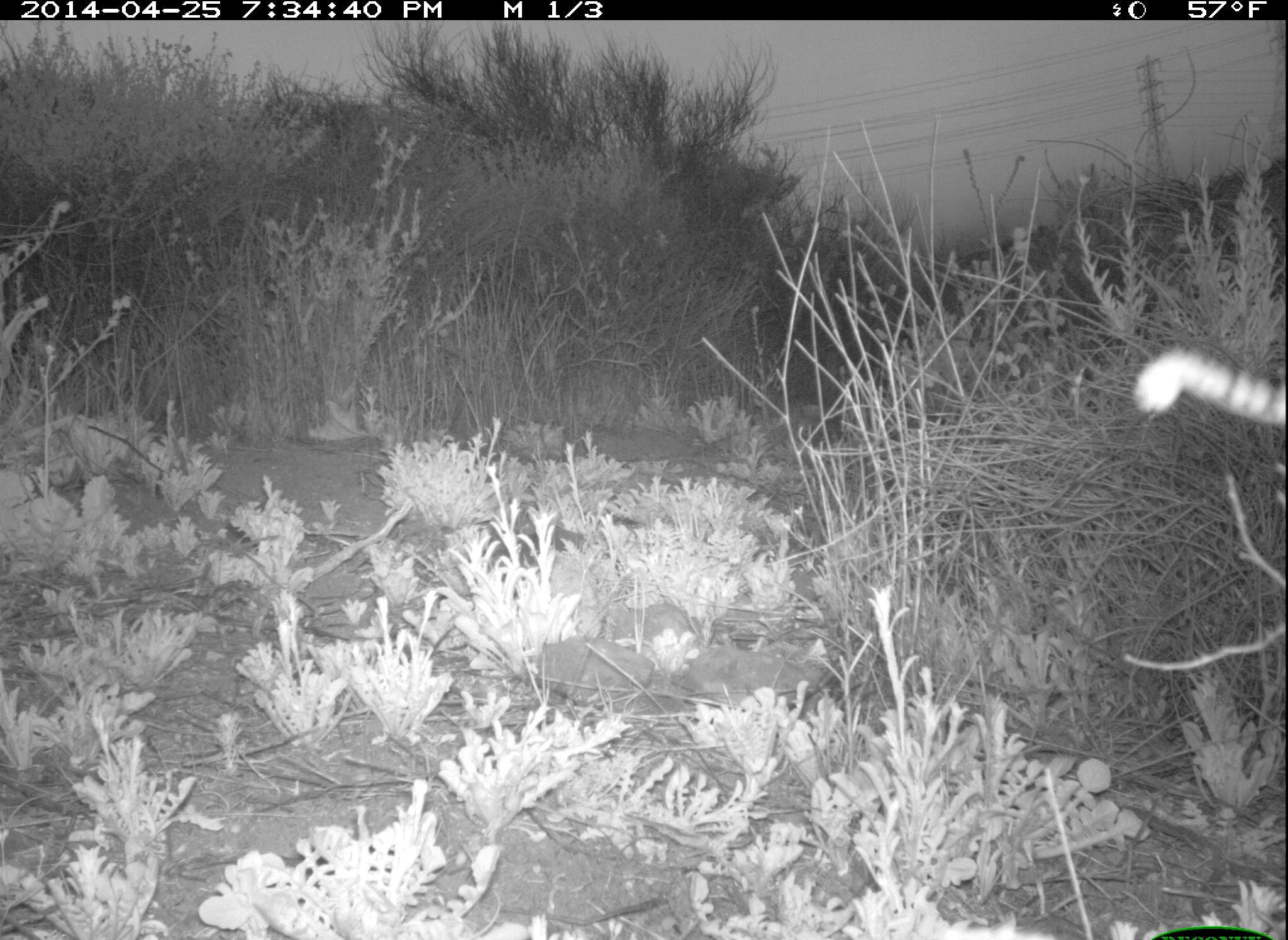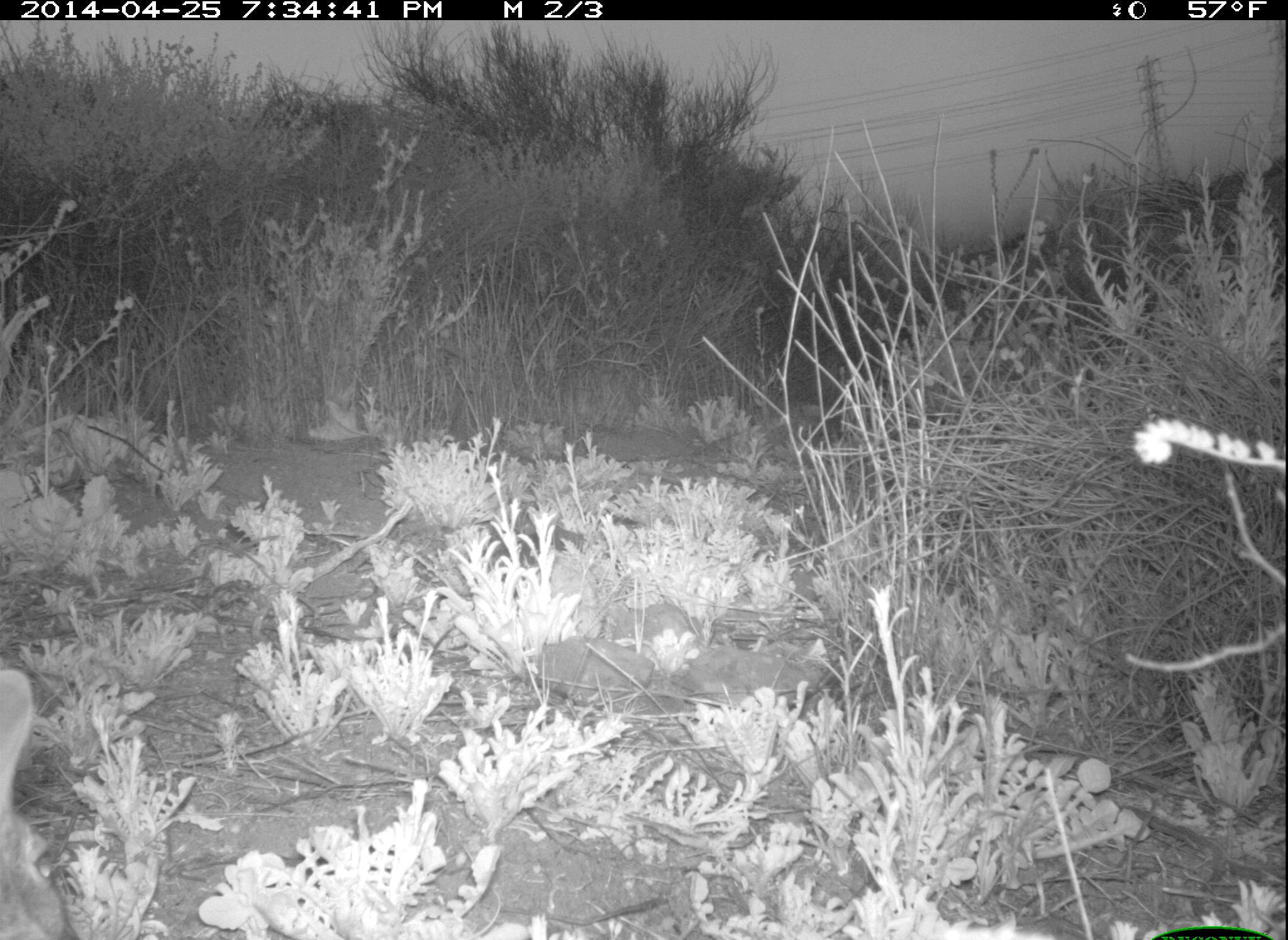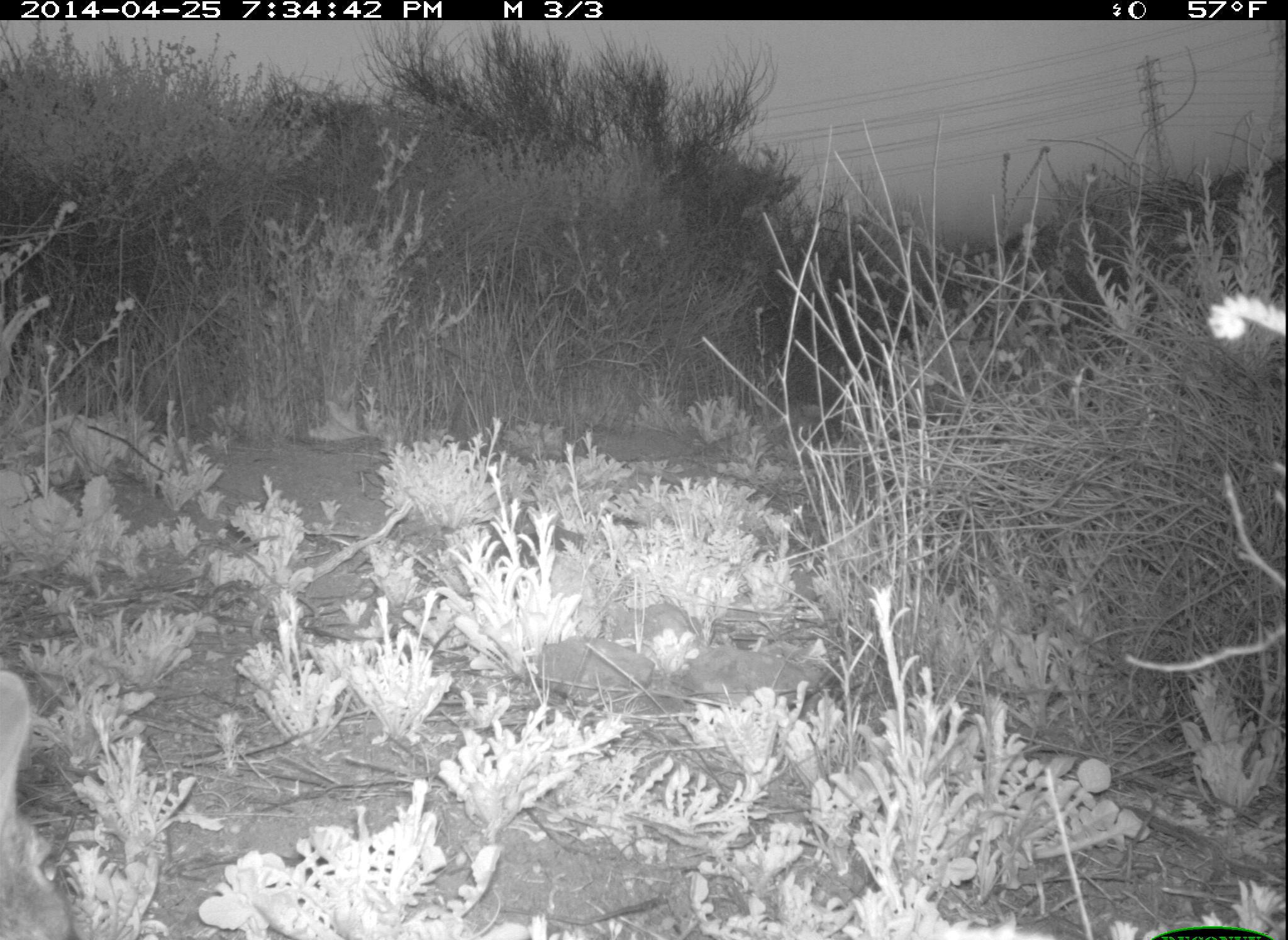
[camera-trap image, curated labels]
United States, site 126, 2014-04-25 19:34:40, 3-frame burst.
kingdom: Animalia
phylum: Chordata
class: Mammalia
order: Lagomorpha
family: Leporidae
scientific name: Leporidae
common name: rabbits and hares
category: rabbit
Rabbit (rabbits and hares) (Leporidae).